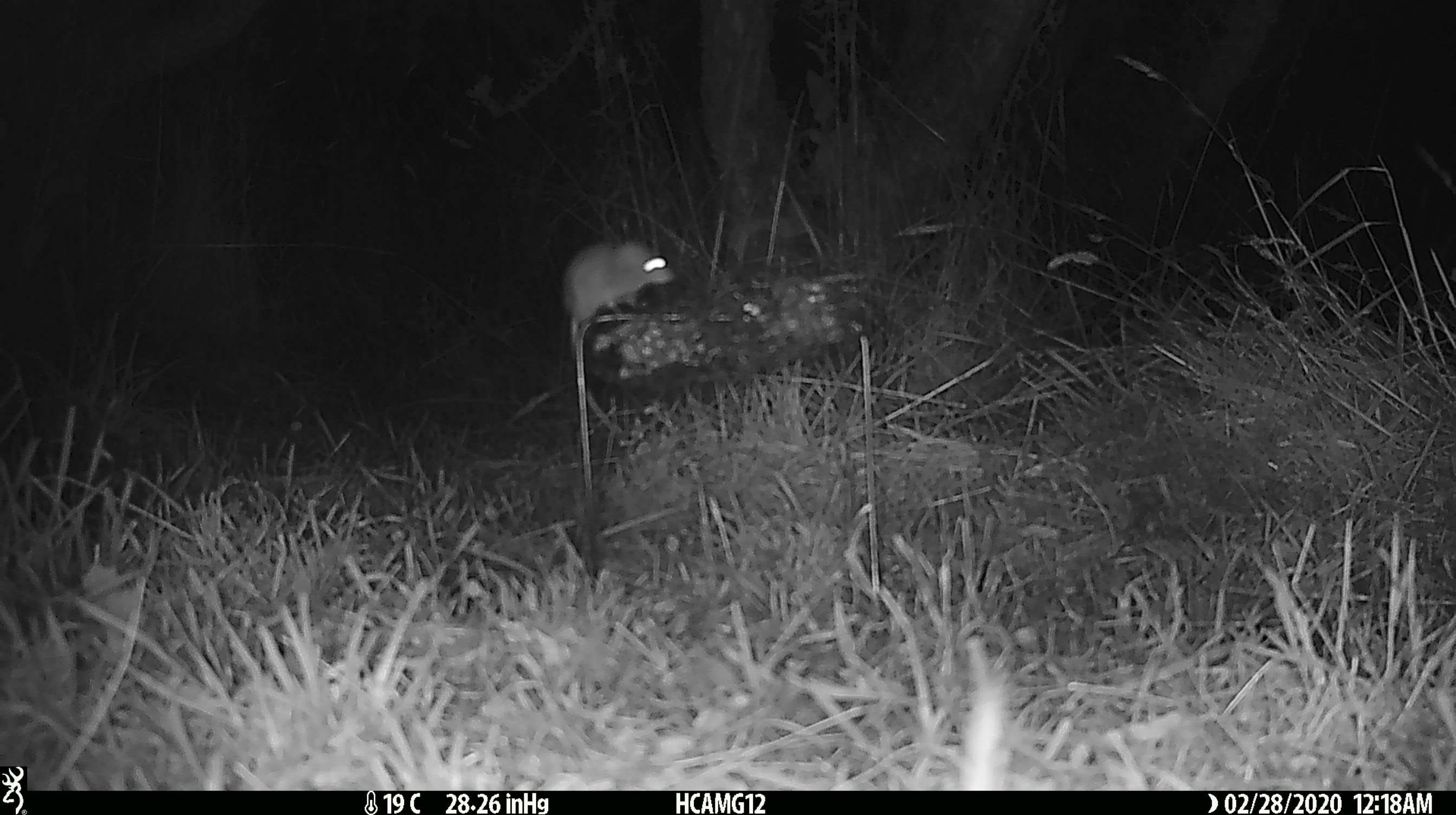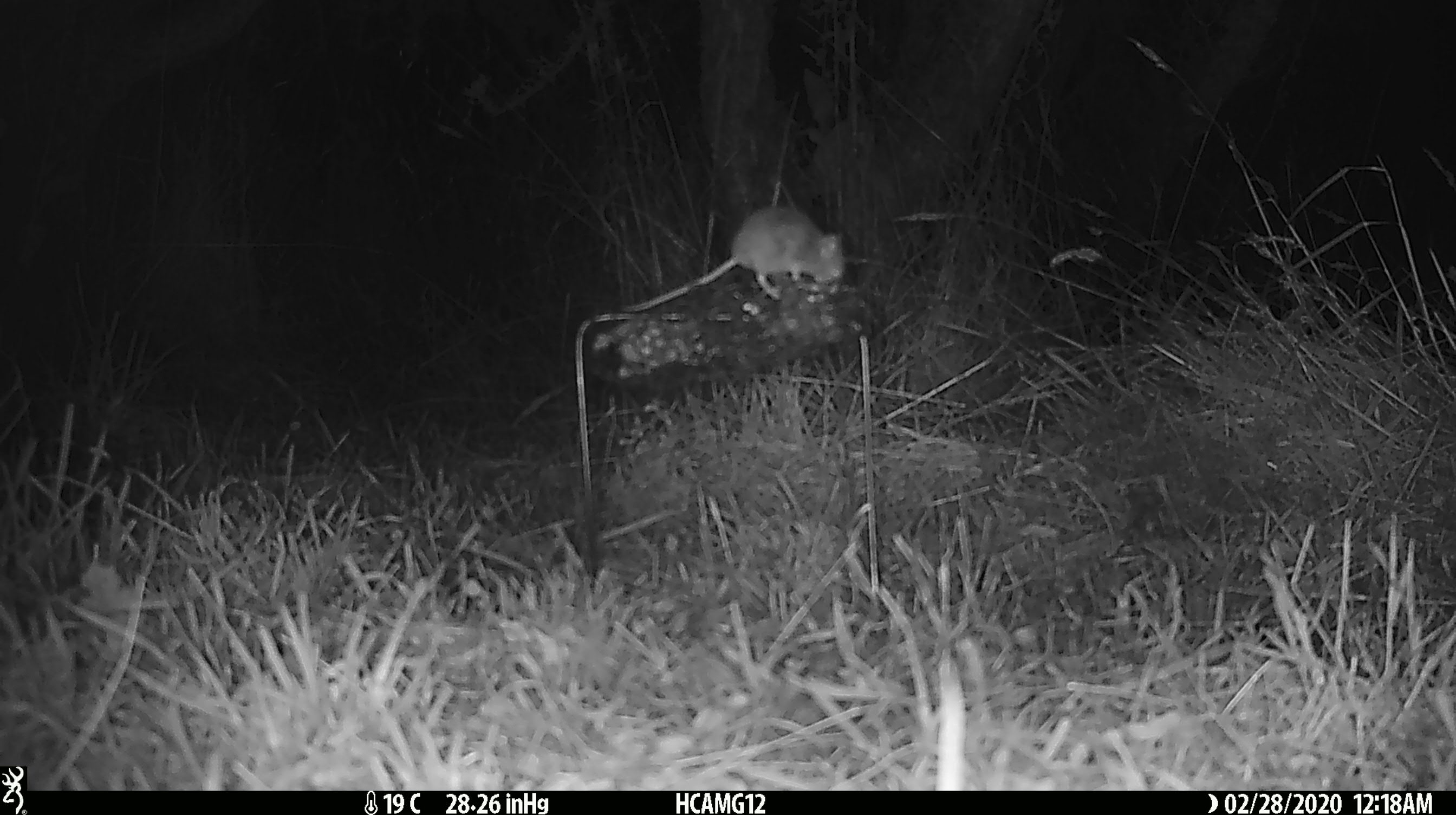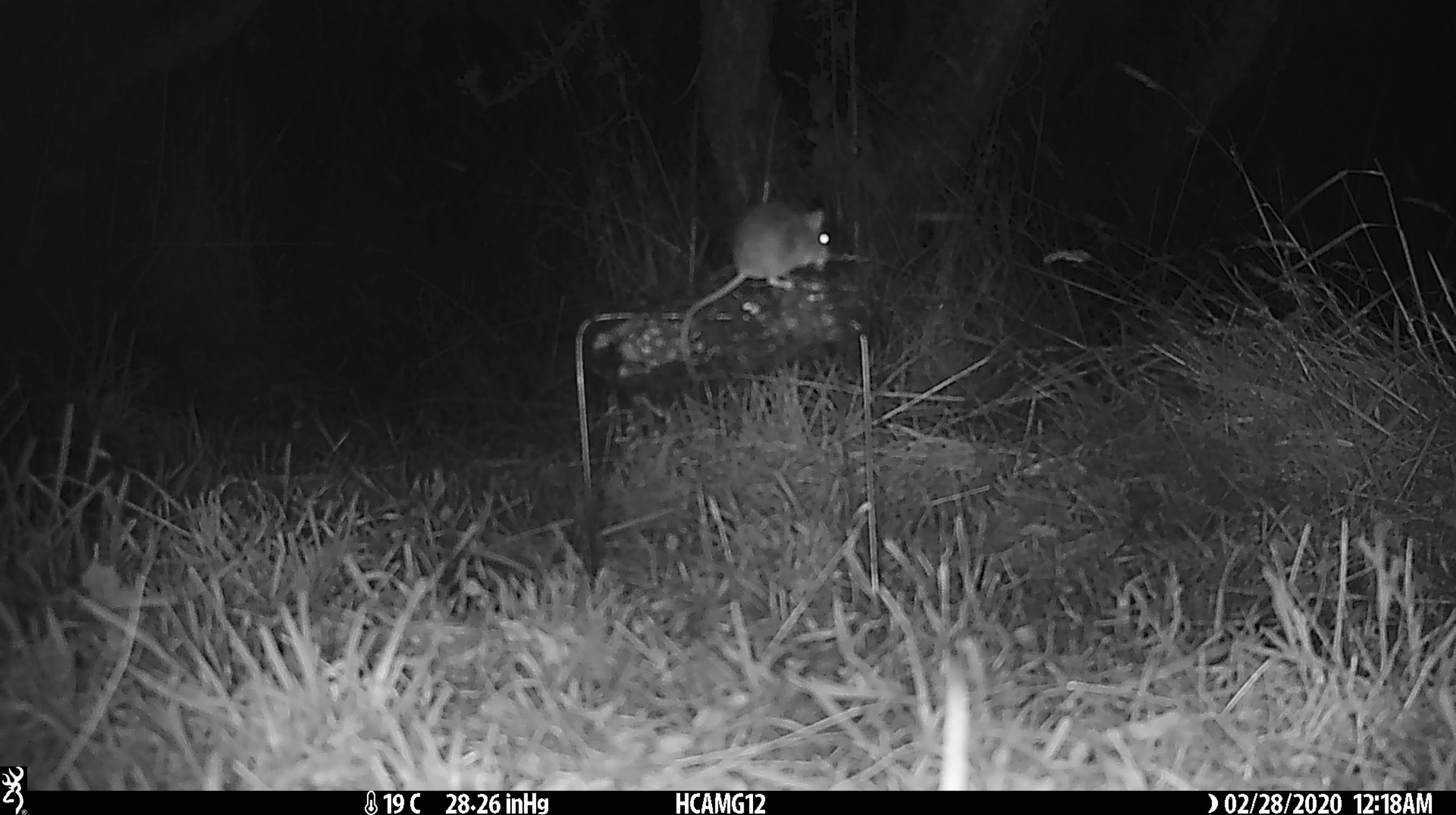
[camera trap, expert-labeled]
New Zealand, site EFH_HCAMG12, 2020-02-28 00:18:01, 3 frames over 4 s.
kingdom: Animalia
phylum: Chordata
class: Mammalia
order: Rodentia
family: Muridae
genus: Mus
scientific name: Mus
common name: mouse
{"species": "mouse (Mus)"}